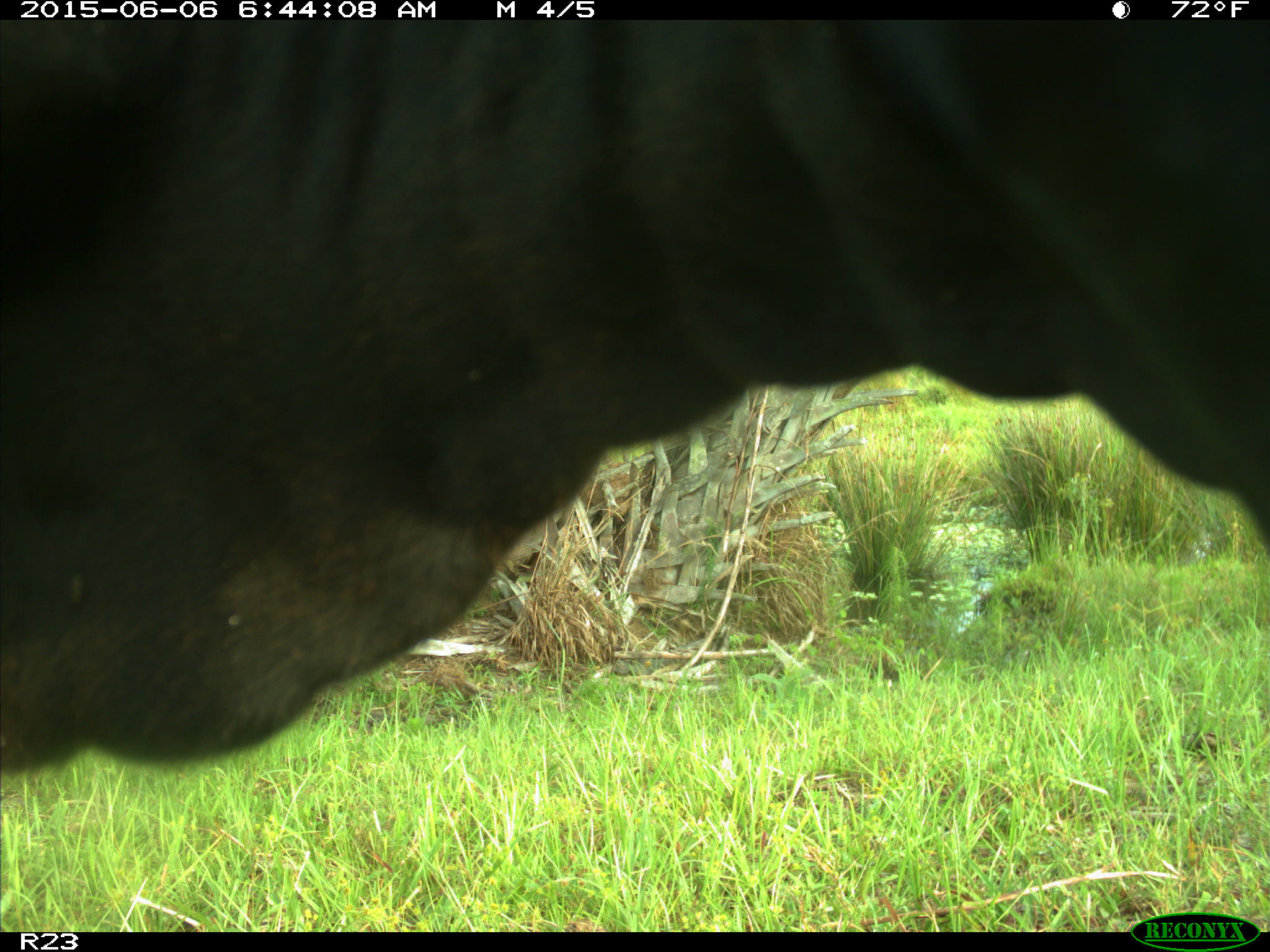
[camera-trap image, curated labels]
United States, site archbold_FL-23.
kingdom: Animalia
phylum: Chordata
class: Mammalia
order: Artiodactyla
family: Bovidae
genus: Bos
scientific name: Bos taurus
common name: domestic cow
Bos taurus (domestic cow).